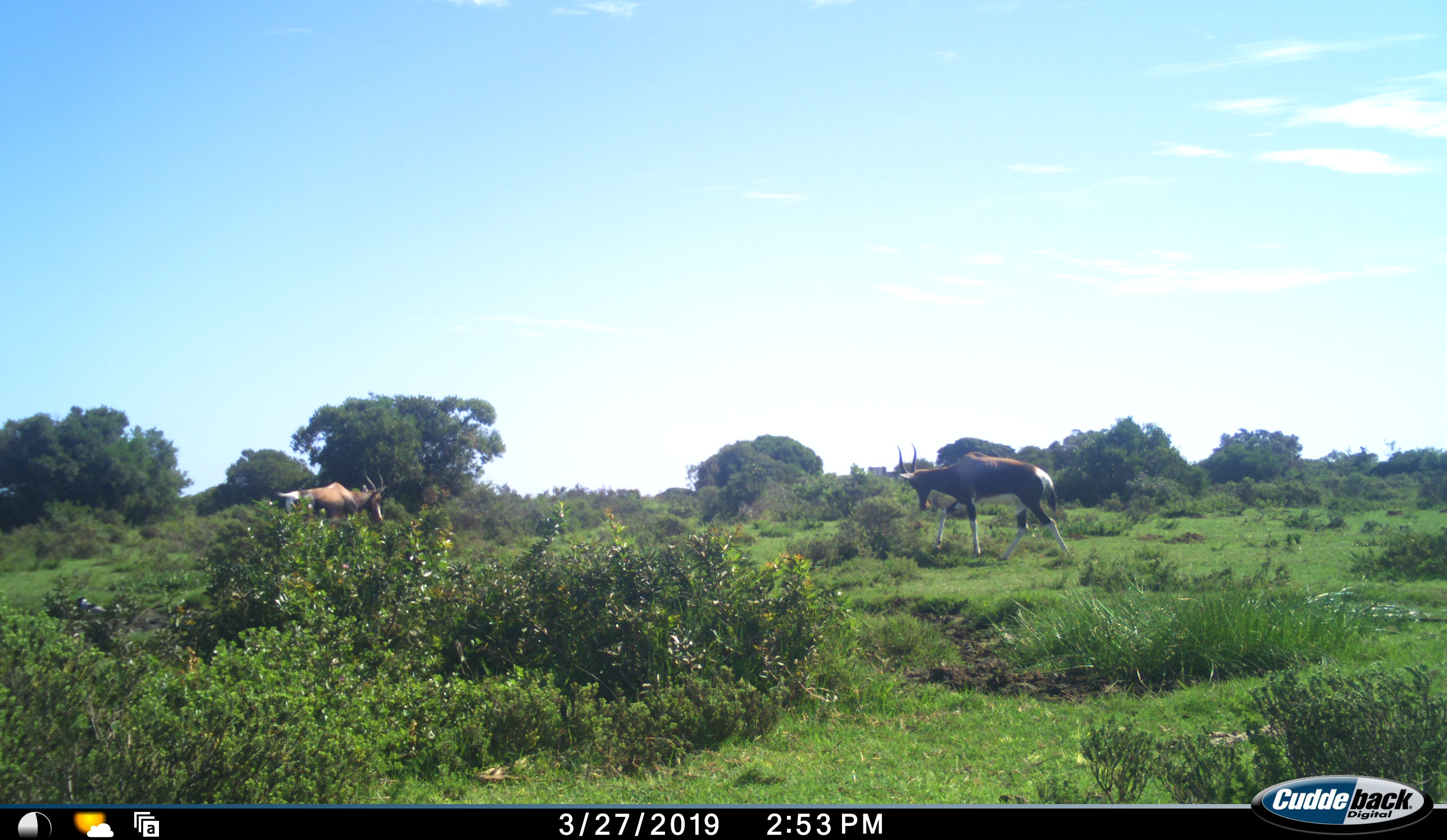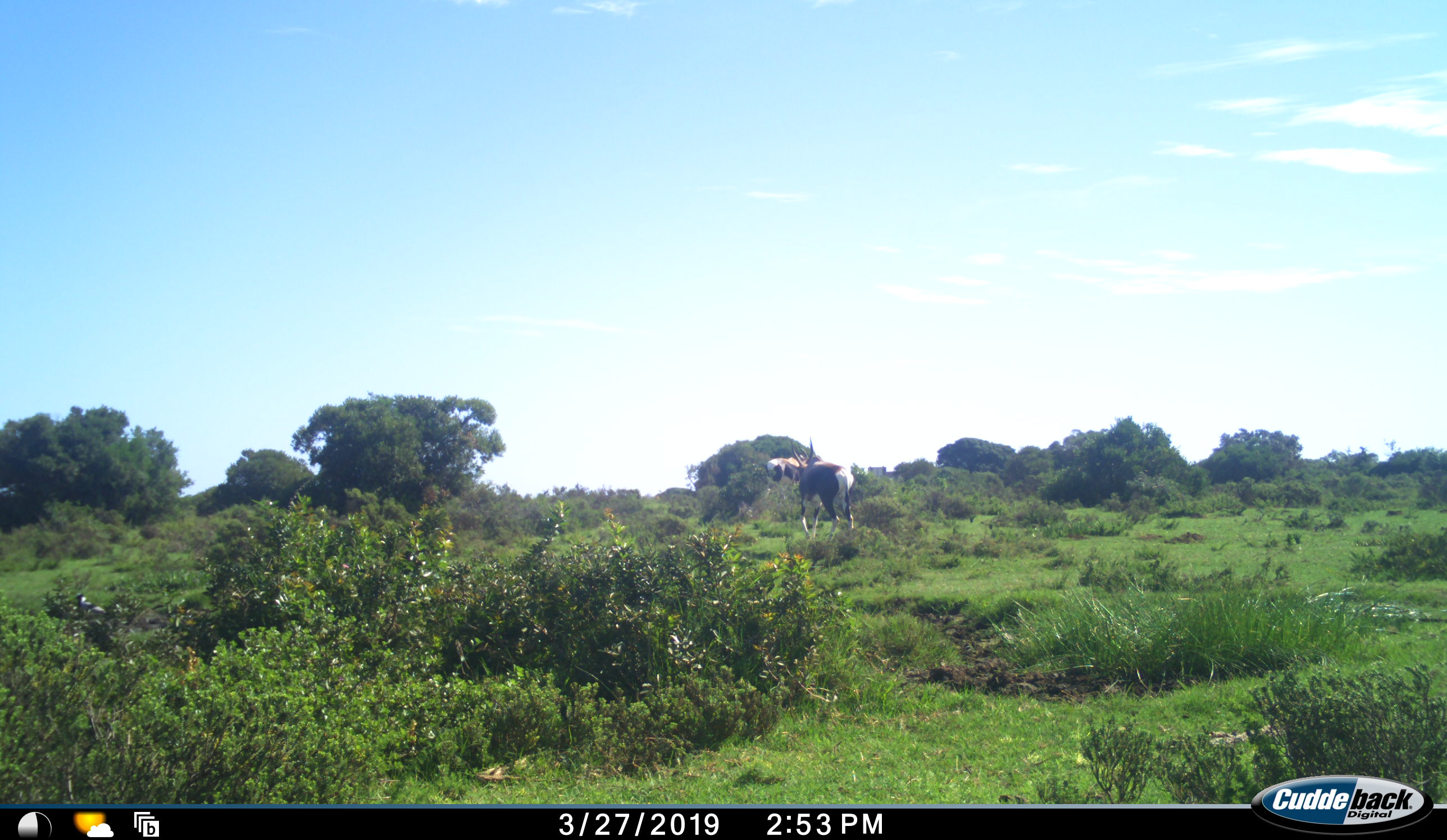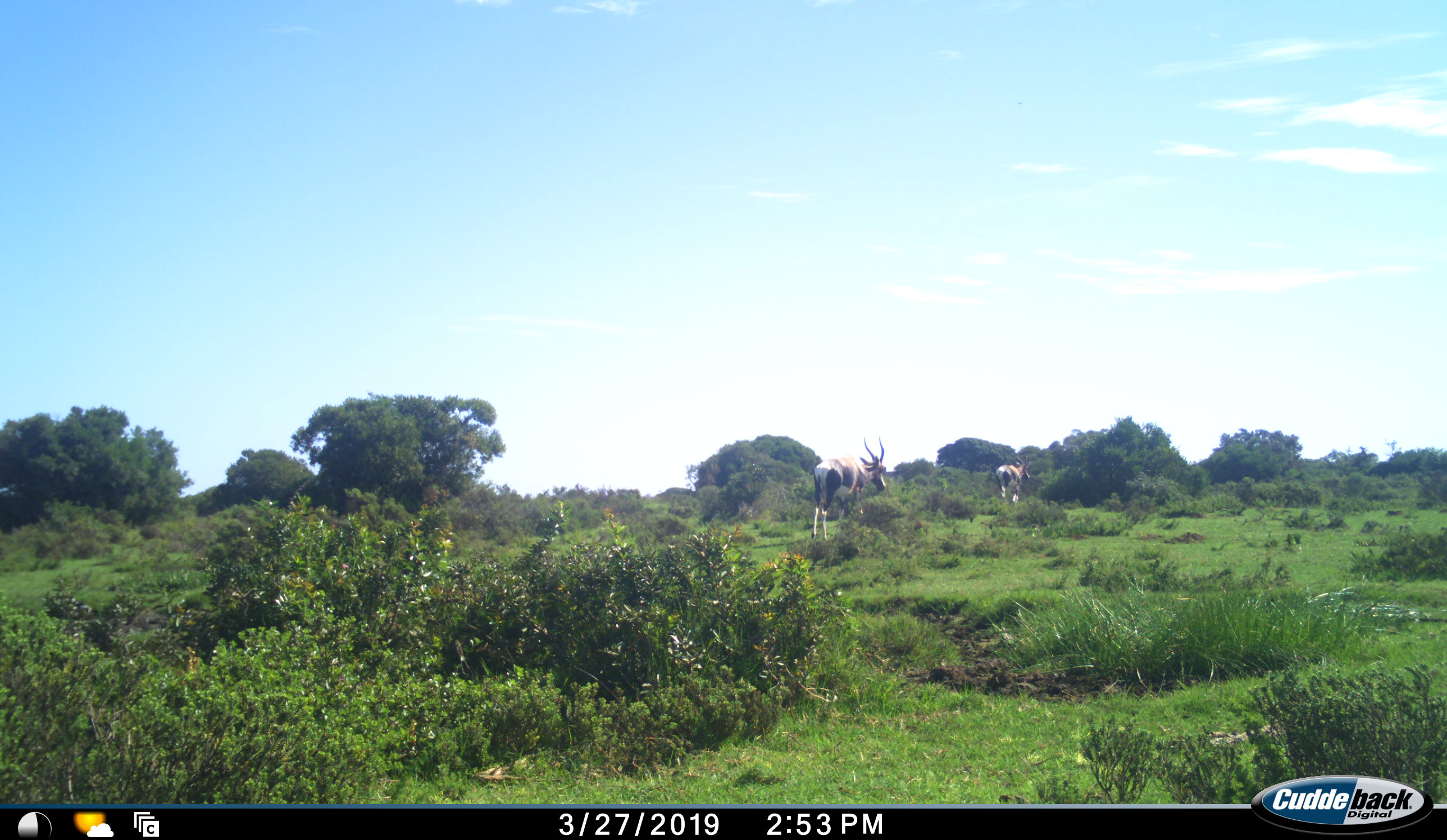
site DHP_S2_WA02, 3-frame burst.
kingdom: Animalia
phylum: Chordata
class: Mammalia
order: Artiodactyla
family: Bovidae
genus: Damaliscus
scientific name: Damaliscus pygargus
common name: bontebok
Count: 2.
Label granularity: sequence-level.